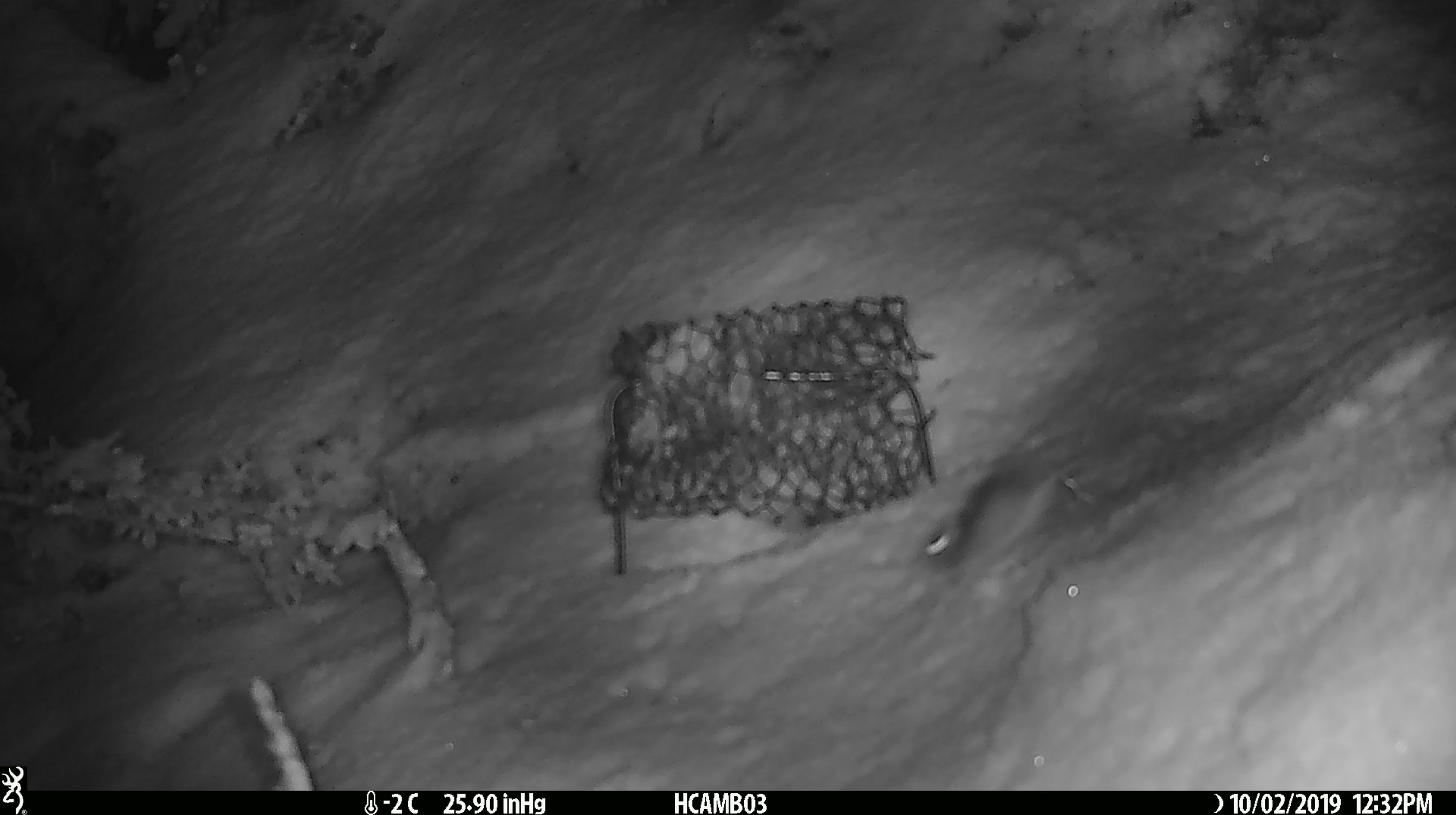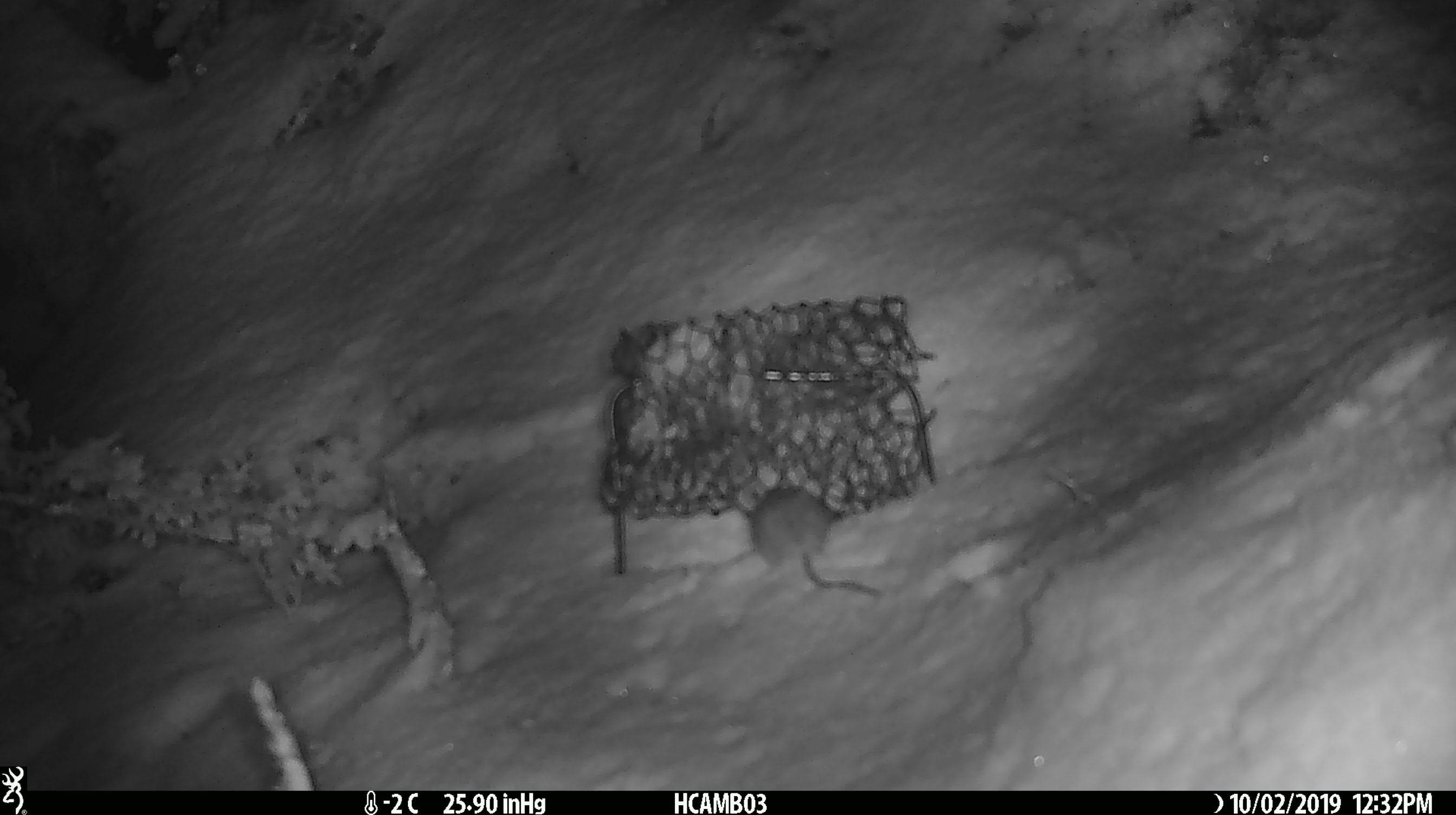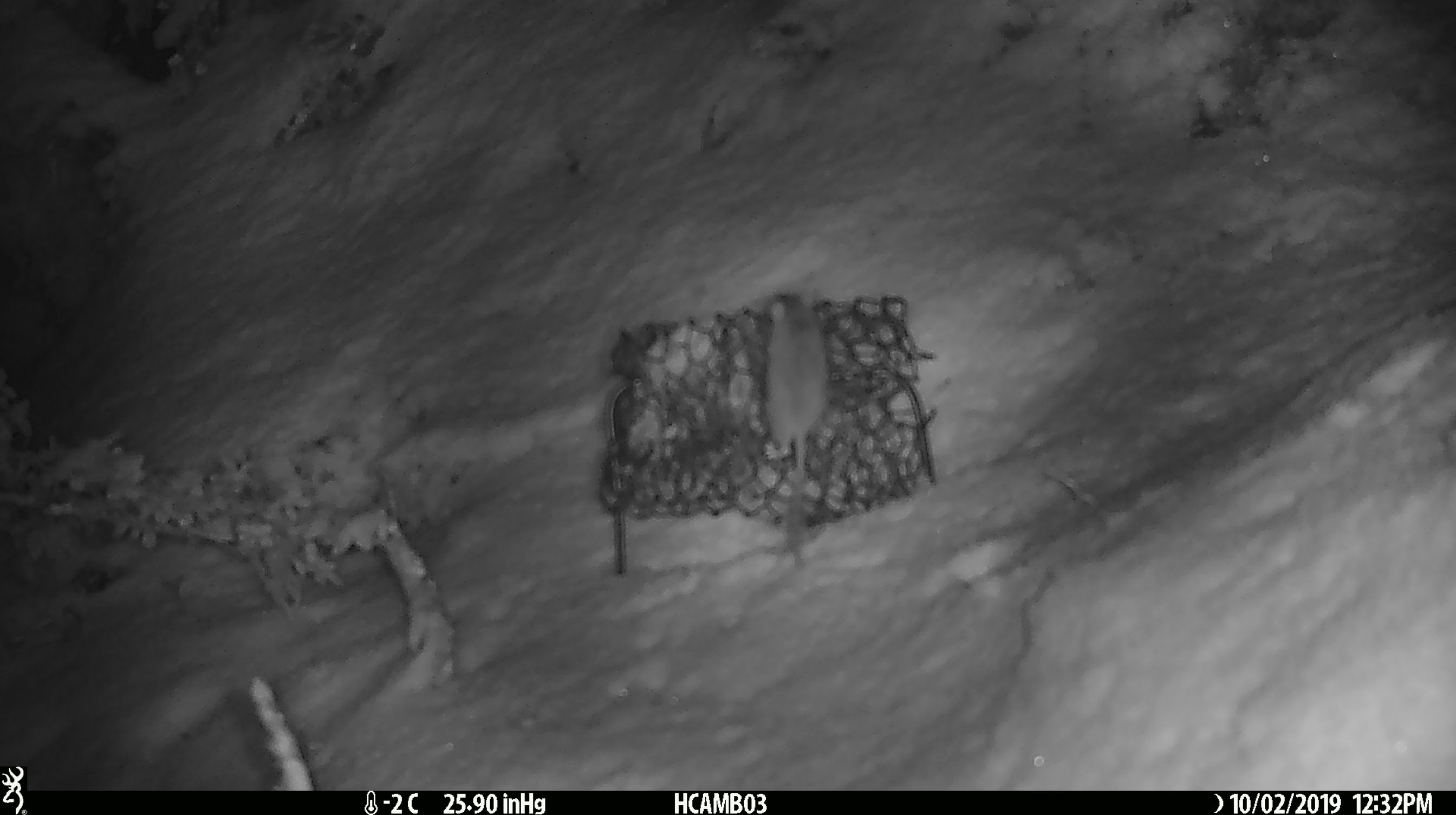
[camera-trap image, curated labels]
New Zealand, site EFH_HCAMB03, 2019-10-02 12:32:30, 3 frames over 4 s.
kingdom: Animalia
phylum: Chordata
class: Mammalia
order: Rodentia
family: Muridae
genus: Mus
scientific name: Mus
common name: mouse